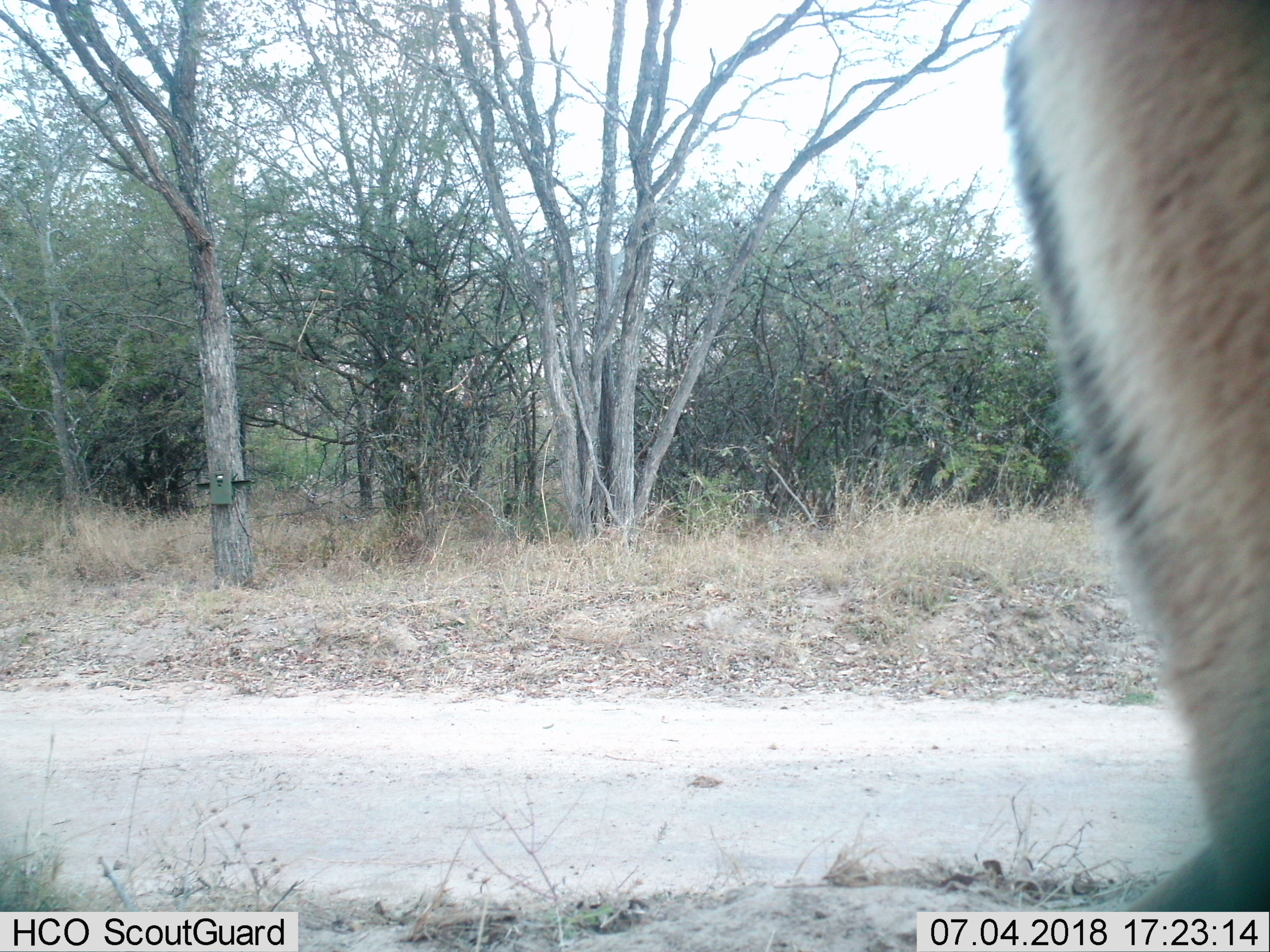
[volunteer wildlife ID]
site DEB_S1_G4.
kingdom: Animalia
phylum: Chordata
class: Mammalia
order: Artiodactyla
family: Bovidae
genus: Aepyceros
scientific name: Aepyceros melampus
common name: impala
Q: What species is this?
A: Impala (Aepyceros melampus).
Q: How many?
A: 1.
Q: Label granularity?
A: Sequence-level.